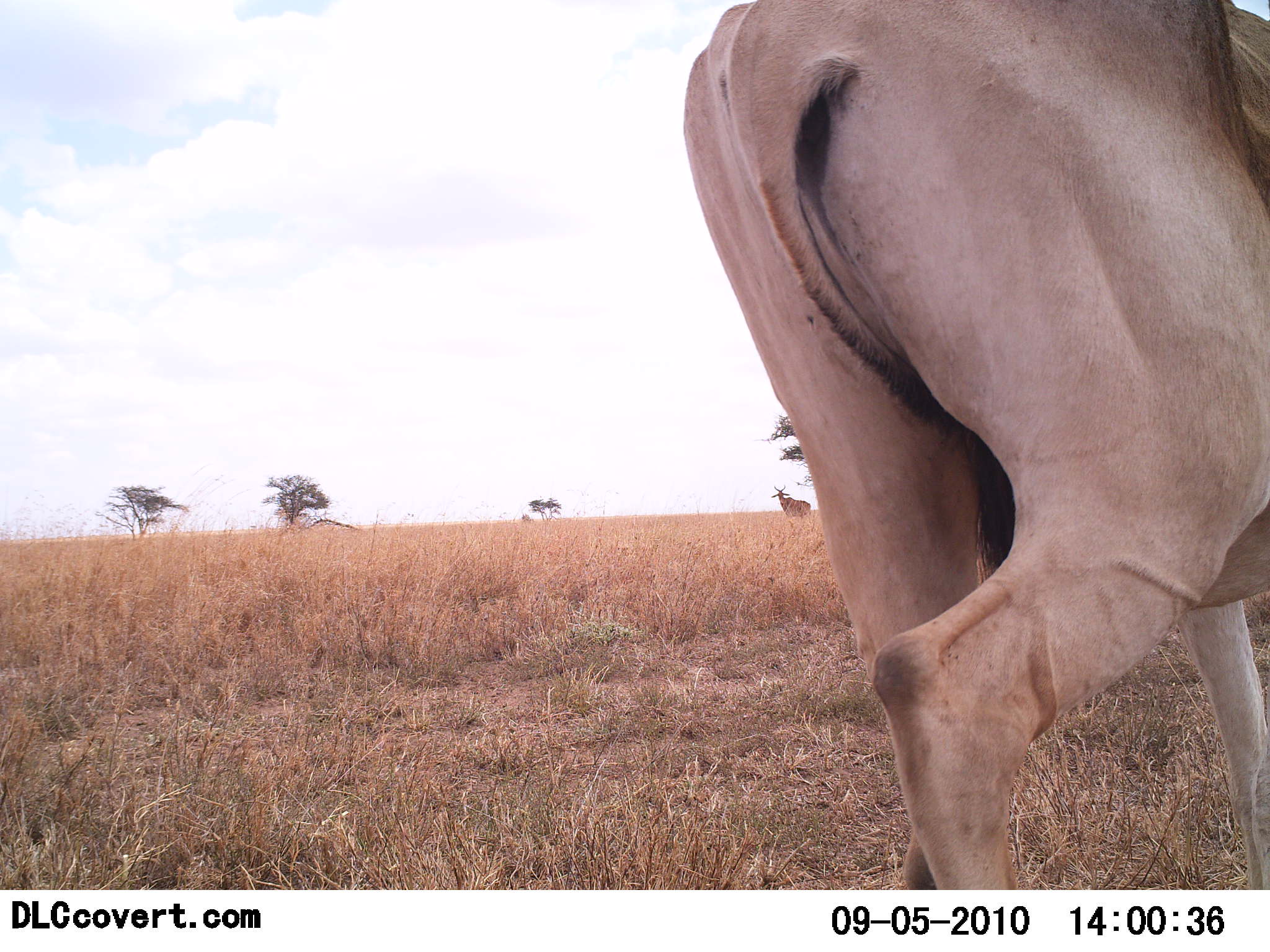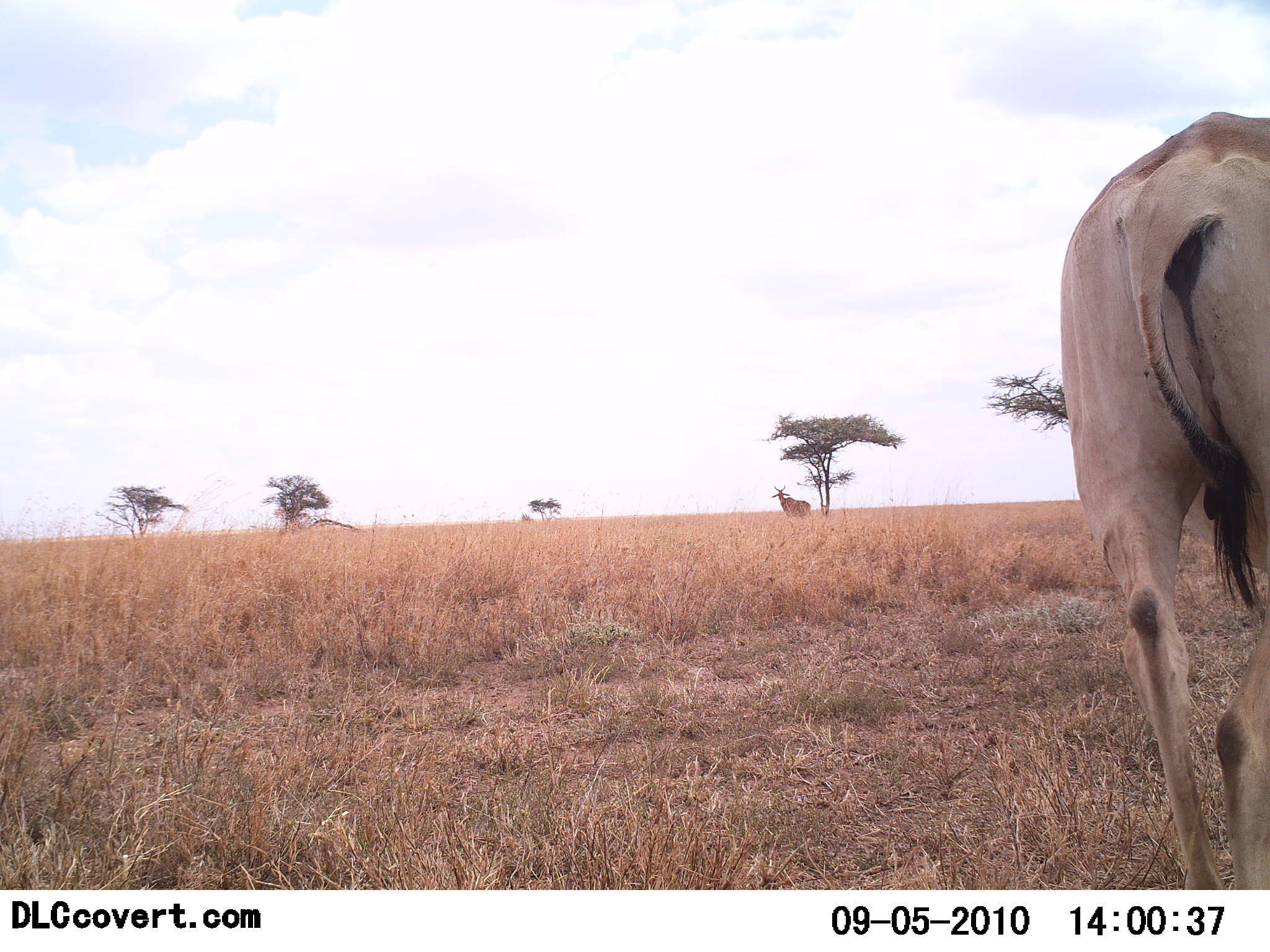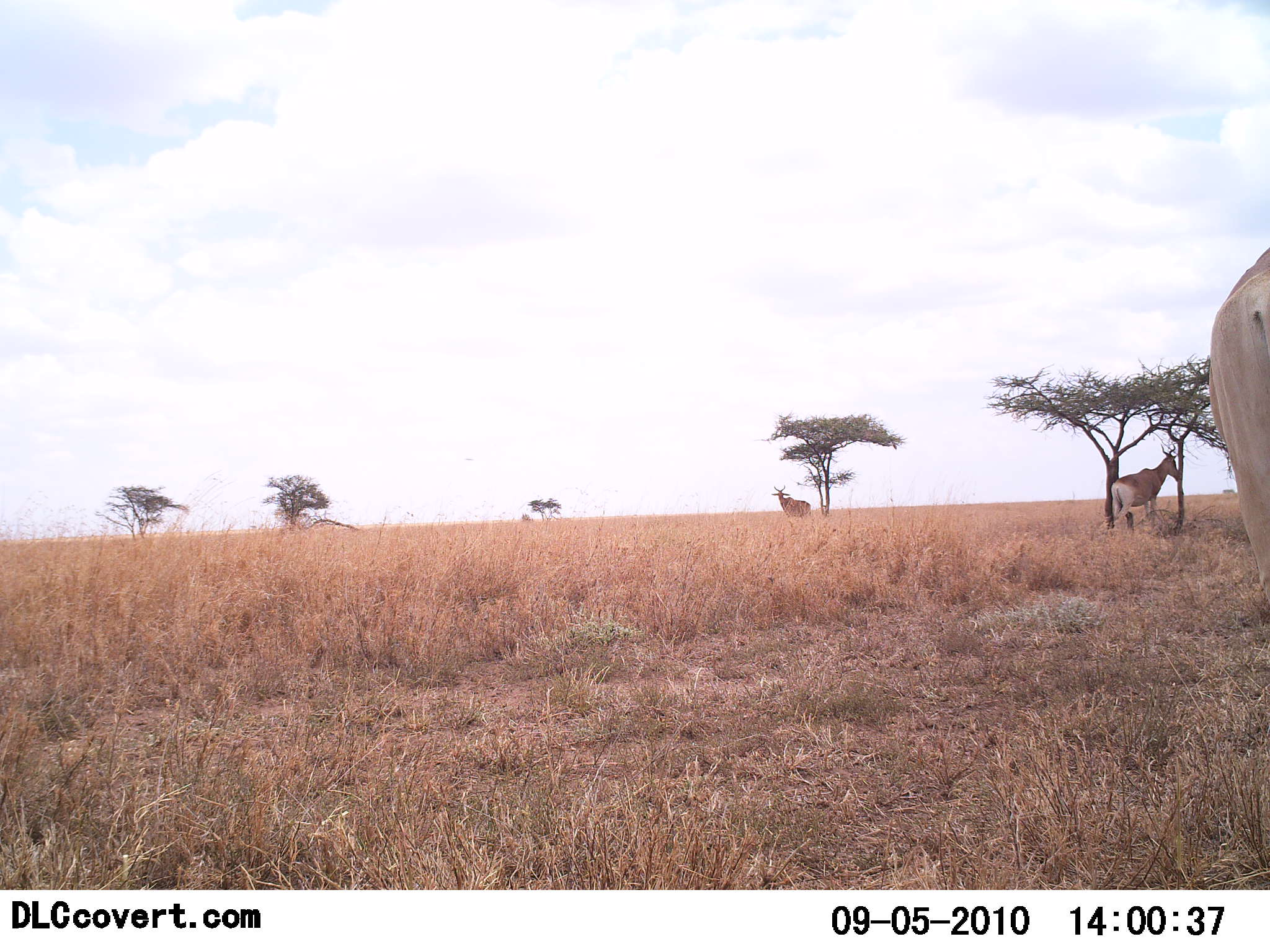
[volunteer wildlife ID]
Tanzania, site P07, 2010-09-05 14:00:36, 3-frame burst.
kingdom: Animalia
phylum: Chordata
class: Mammalia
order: Artiodactyla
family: Bovidae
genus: Alcelaphus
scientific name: Alcelaphus buselaphus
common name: hartebeest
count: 3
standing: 73%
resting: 0%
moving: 100%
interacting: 0%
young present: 0%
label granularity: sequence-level